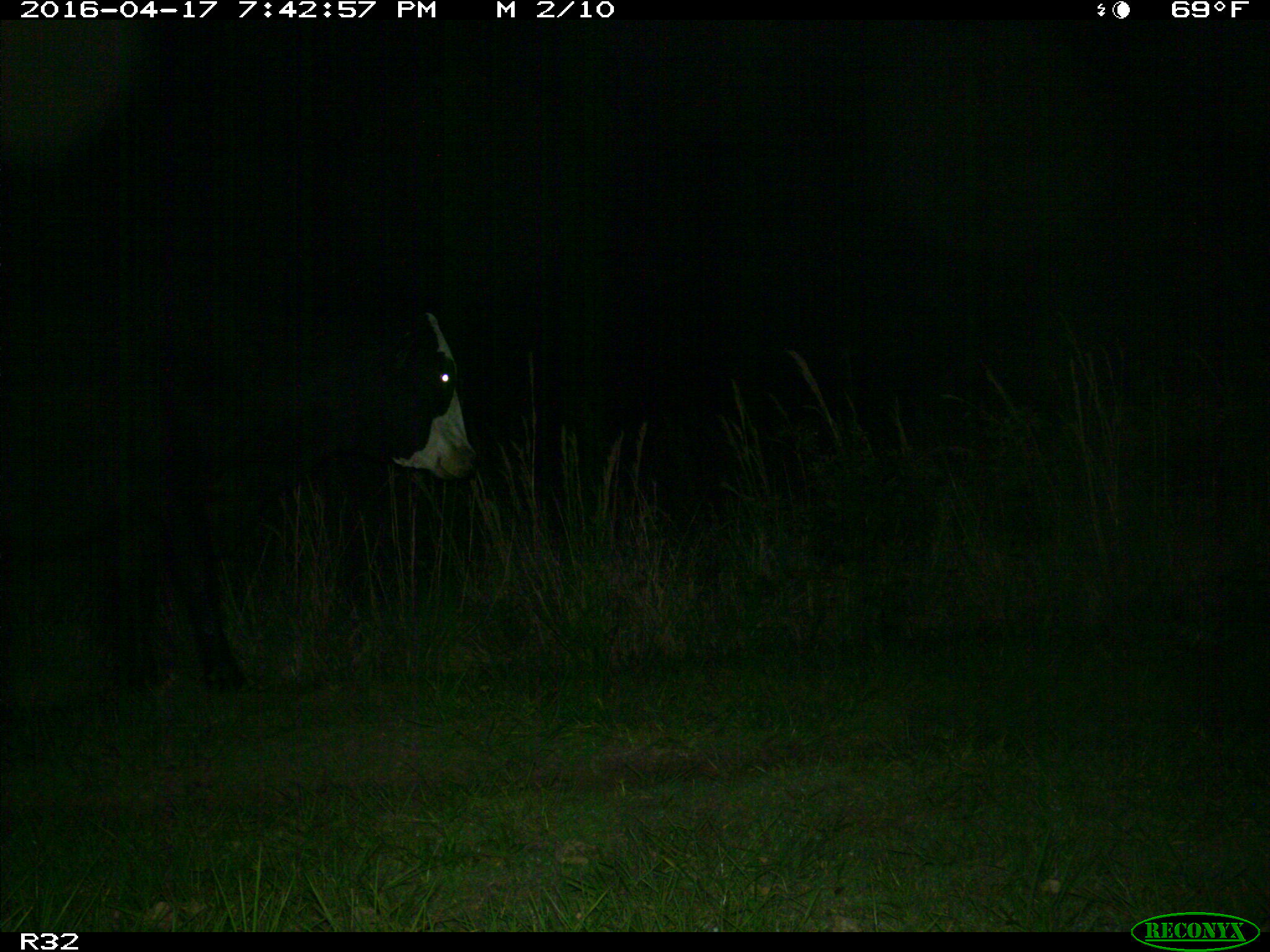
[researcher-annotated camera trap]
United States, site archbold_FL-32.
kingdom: Animalia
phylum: Chordata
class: Mammalia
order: Artiodactyla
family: Bovidae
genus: Bos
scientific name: Bos taurus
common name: domestic cow